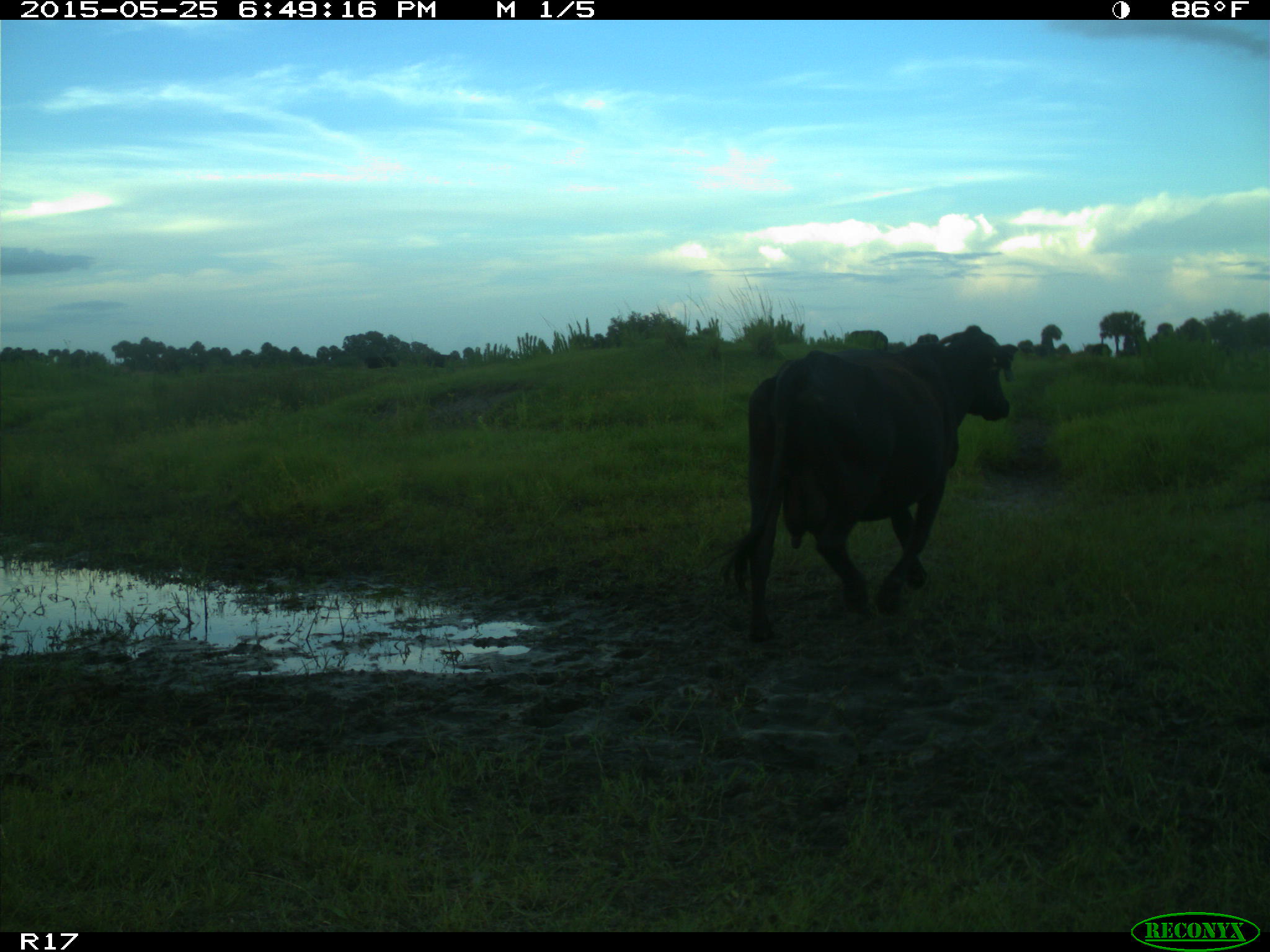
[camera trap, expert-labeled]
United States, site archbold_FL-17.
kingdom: Animalia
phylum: Chordata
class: Mammalia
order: Artiodactyla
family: Bovidae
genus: Bos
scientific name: Bos taurus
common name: domestic cow